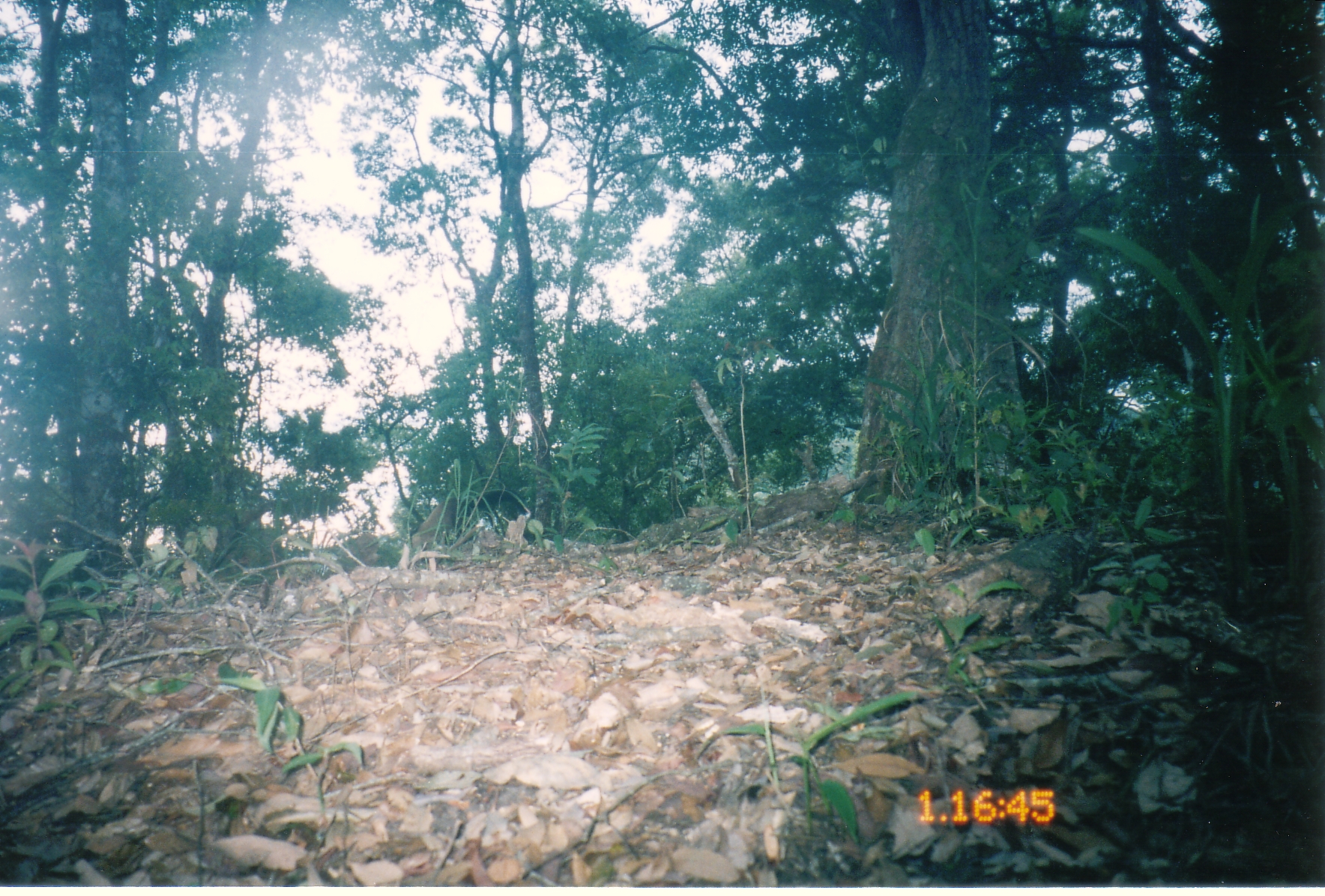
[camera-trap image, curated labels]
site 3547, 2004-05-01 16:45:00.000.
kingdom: Animalia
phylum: Chordata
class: Mammalia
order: Carnivora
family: Mustelidae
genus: Martes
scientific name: Martes flavigula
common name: yellow-throated marten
Martes flavigula (yellow-throated marten), count 1.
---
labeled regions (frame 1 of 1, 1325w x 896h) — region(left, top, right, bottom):
martes flavigula: region(405, 487, 536, 549)